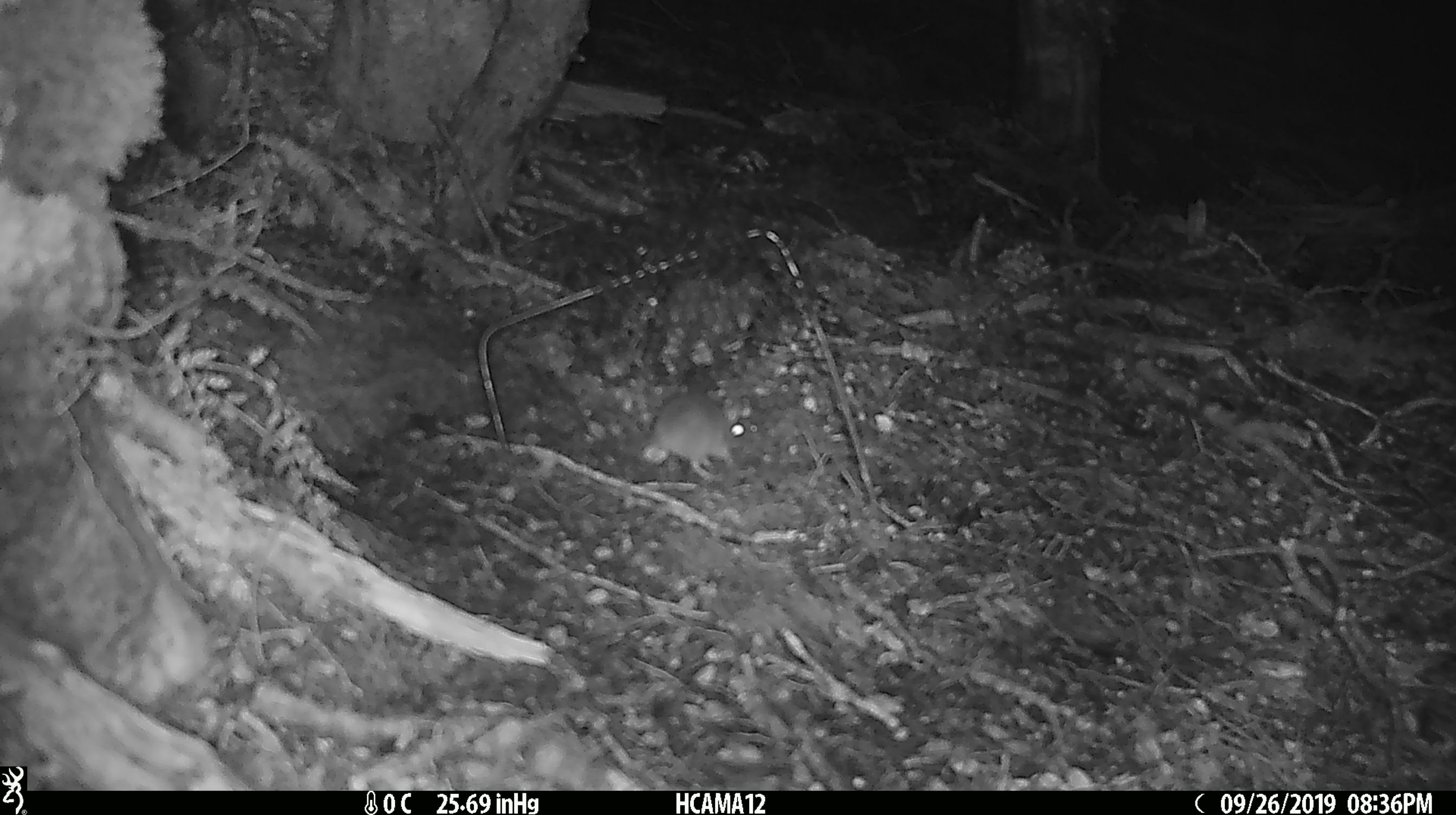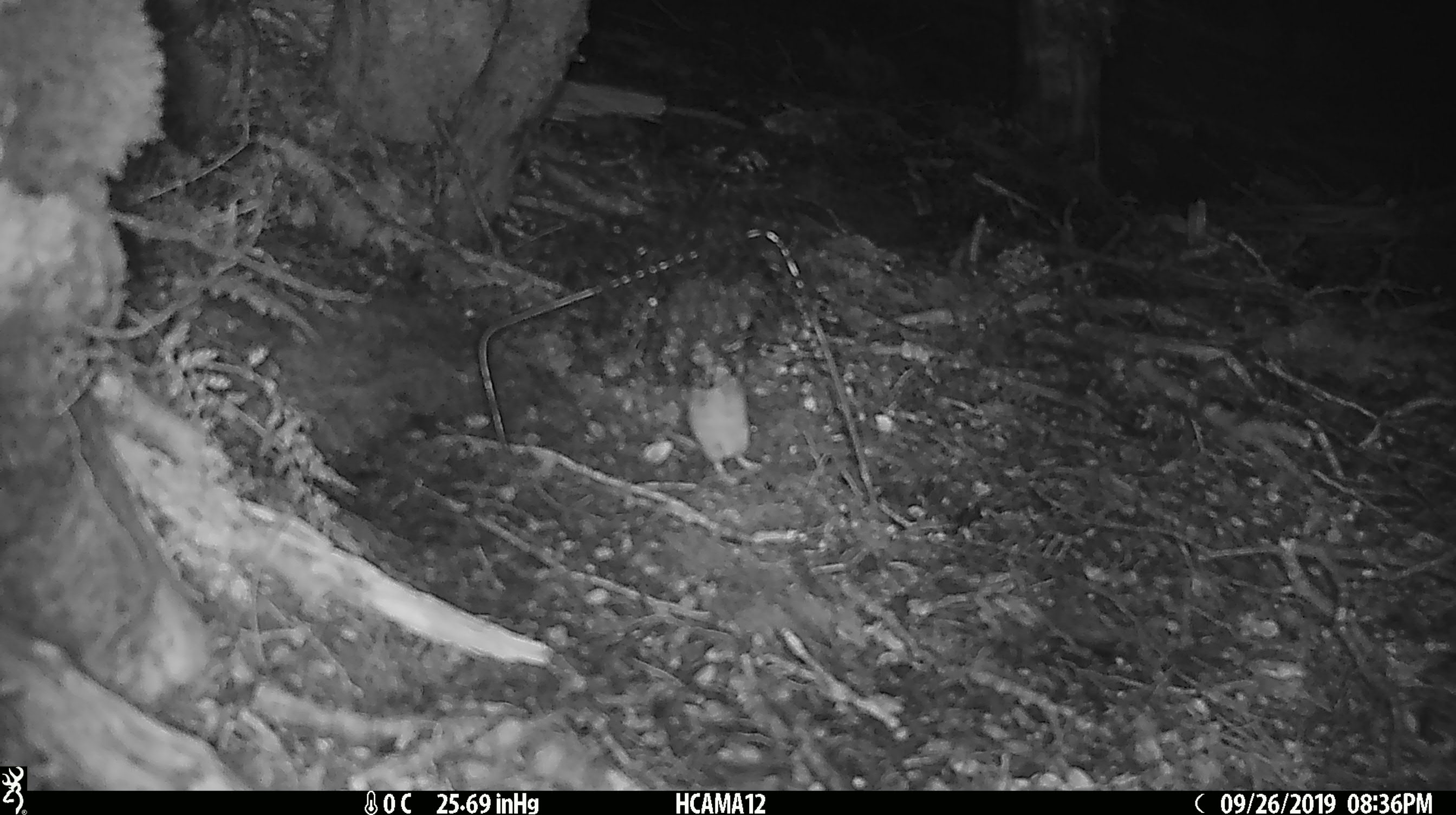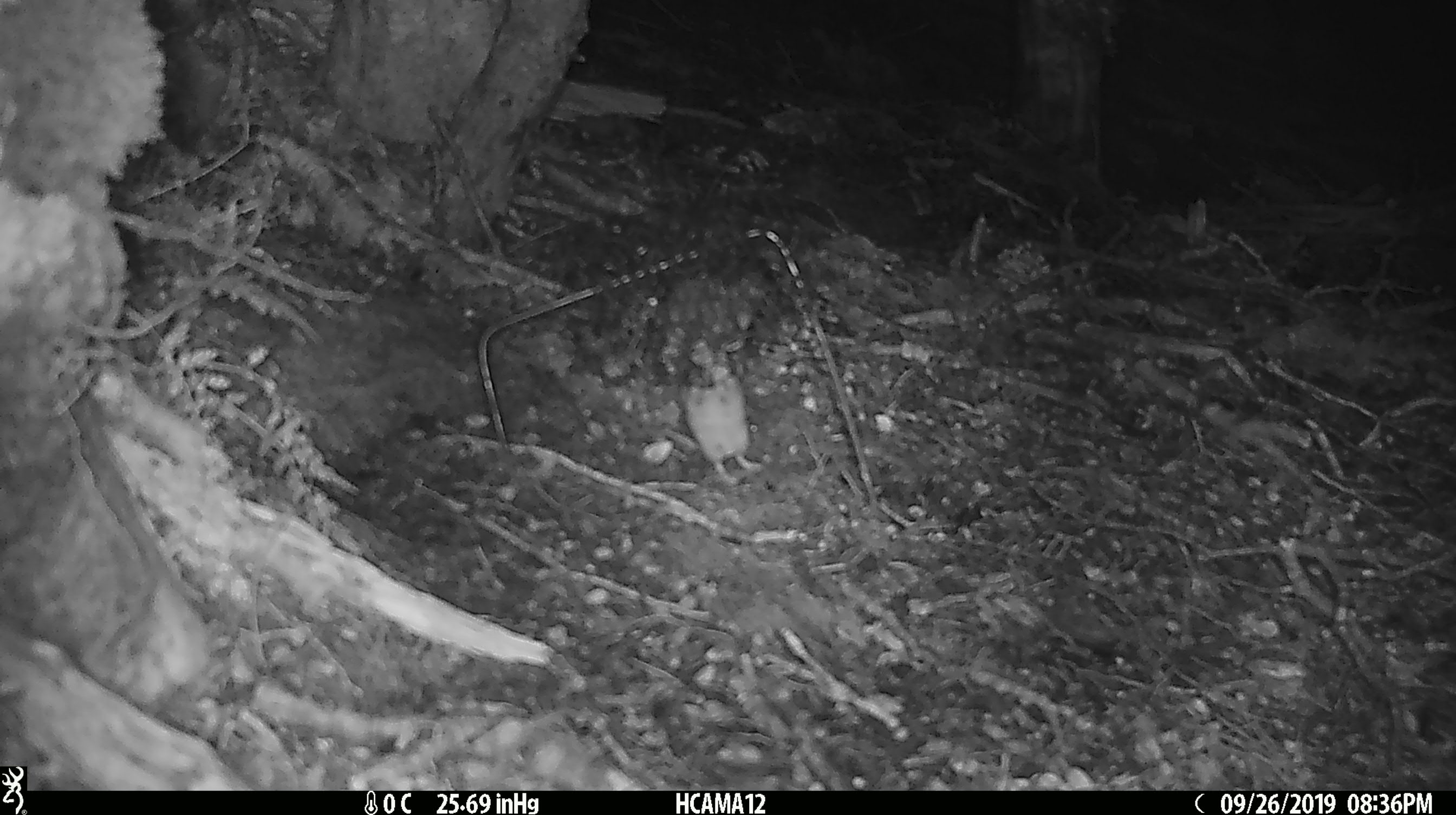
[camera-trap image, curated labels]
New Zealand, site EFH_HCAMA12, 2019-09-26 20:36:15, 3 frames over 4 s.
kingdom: Animalia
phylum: Chordata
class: Mammalia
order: Rodentia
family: Muridae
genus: Mus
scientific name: Mus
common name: mouse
Mouse (Mus).